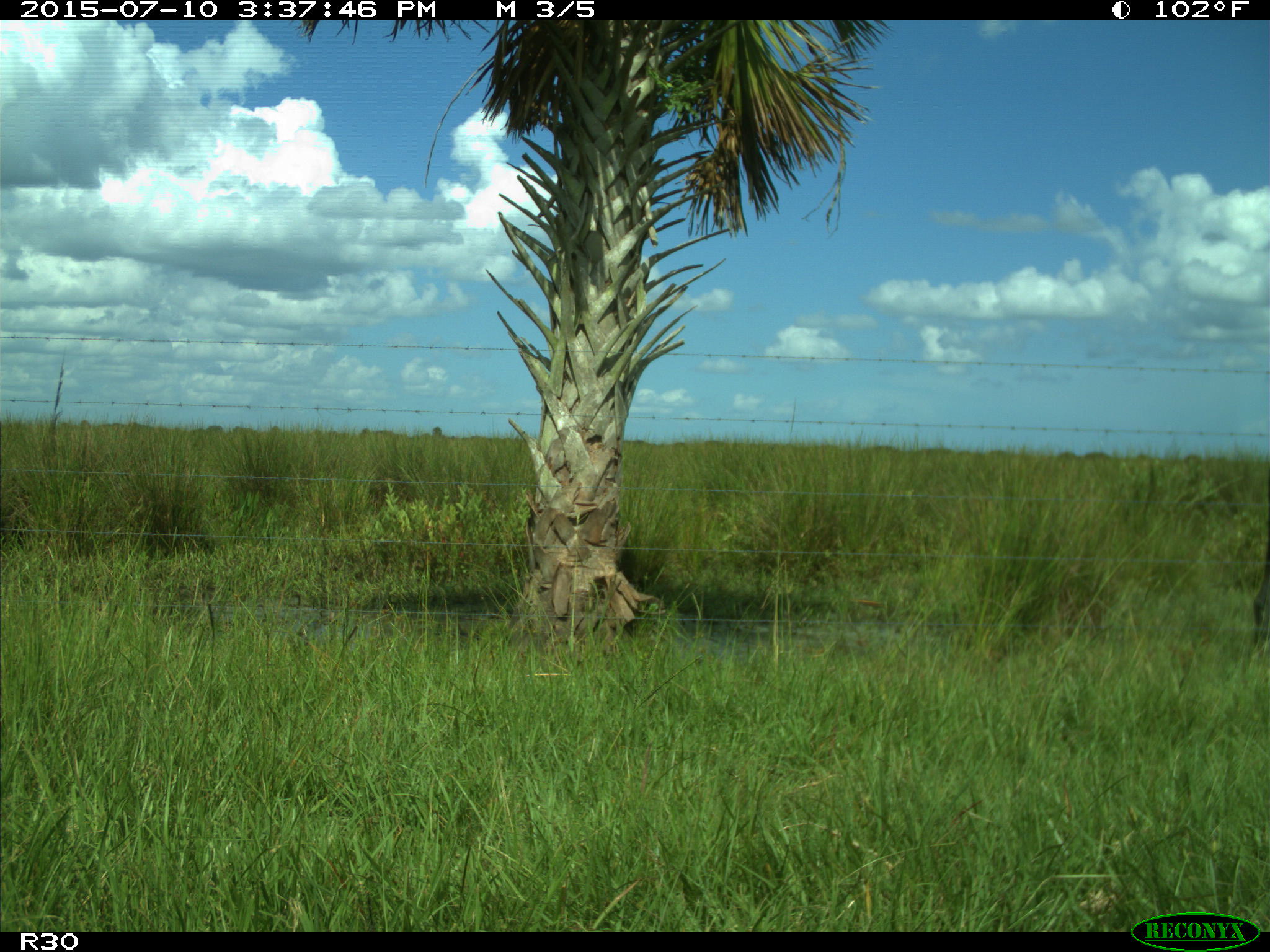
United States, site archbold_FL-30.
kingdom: Animalia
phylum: Chordata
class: Mammalia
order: Artiodactyla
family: Bovidae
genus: Bos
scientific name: Bos taurus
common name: domestic cow